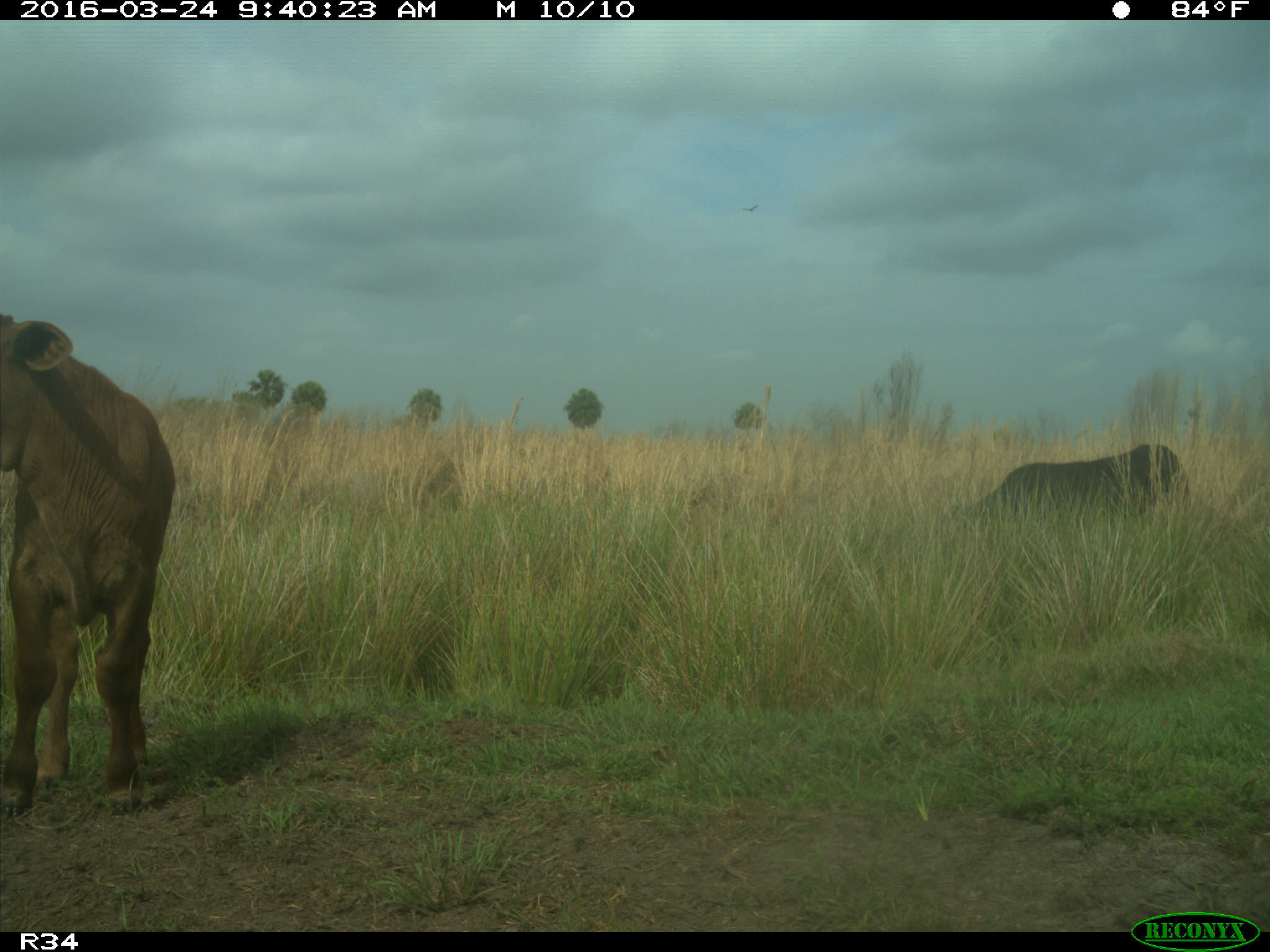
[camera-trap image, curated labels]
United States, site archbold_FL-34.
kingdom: Animalia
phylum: Chordata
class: Mammalia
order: Artiodactyla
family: Bovidae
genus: Bos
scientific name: Bos taurus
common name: domestic cow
Bos taurus (domestic cow).